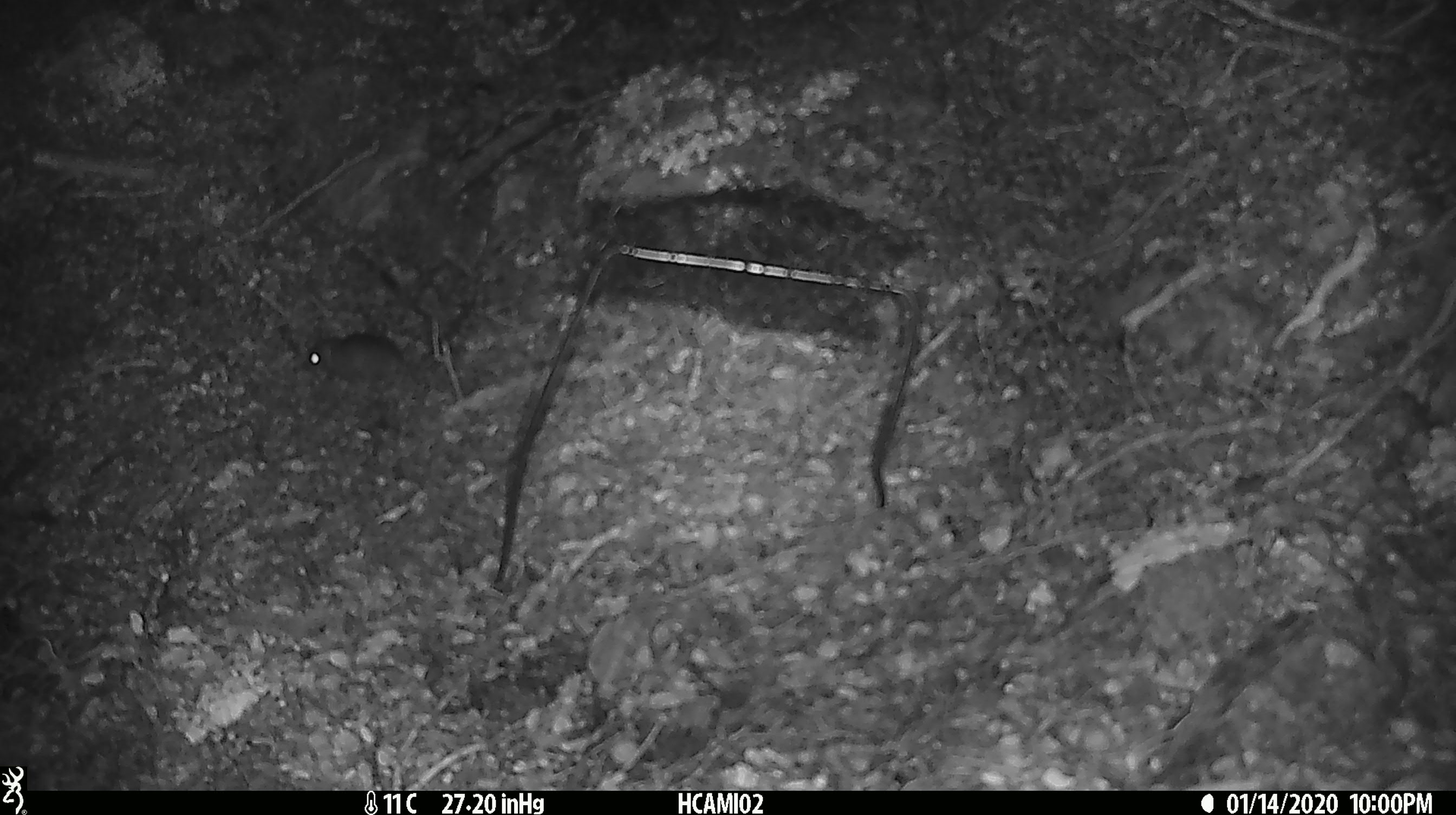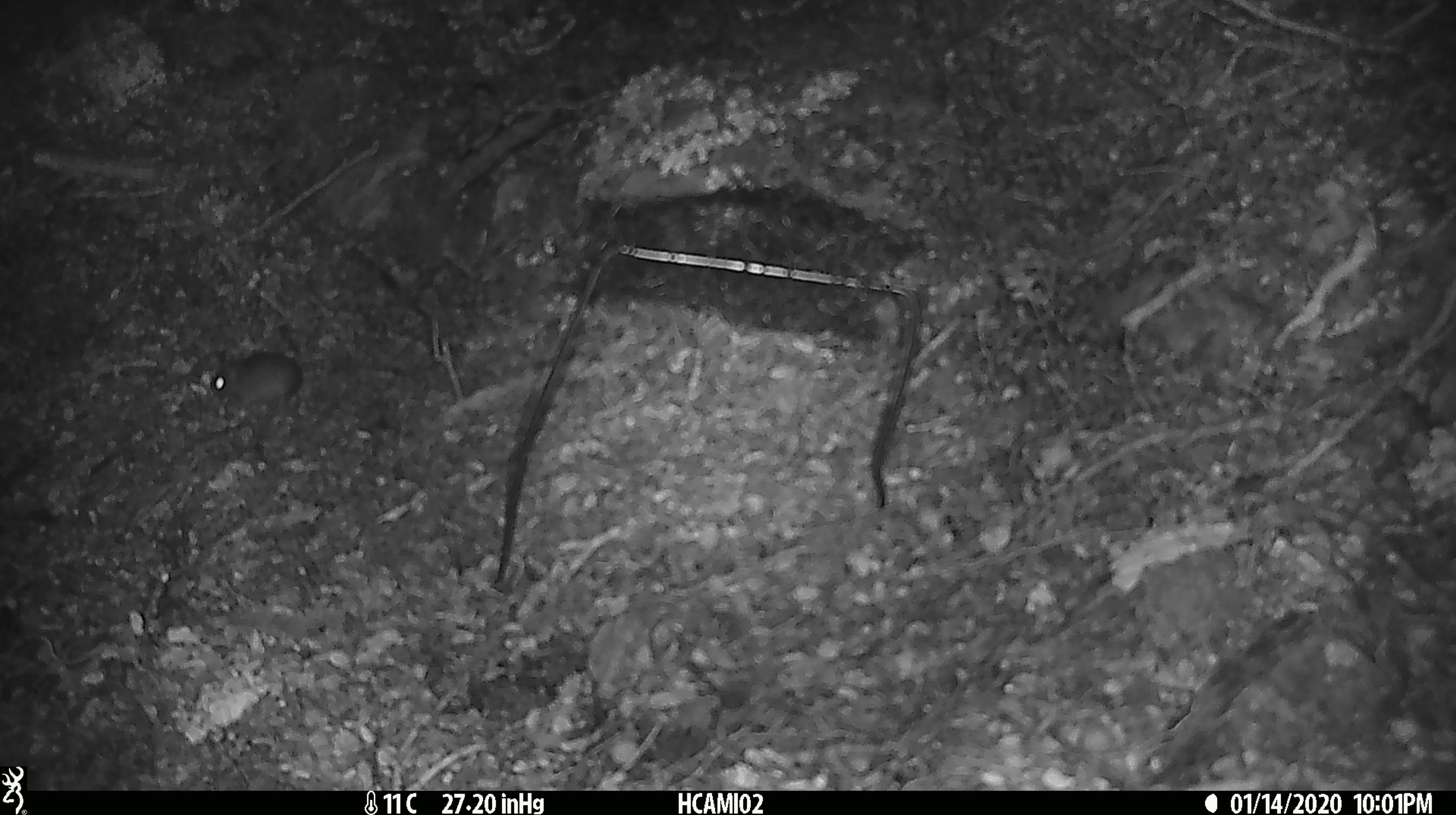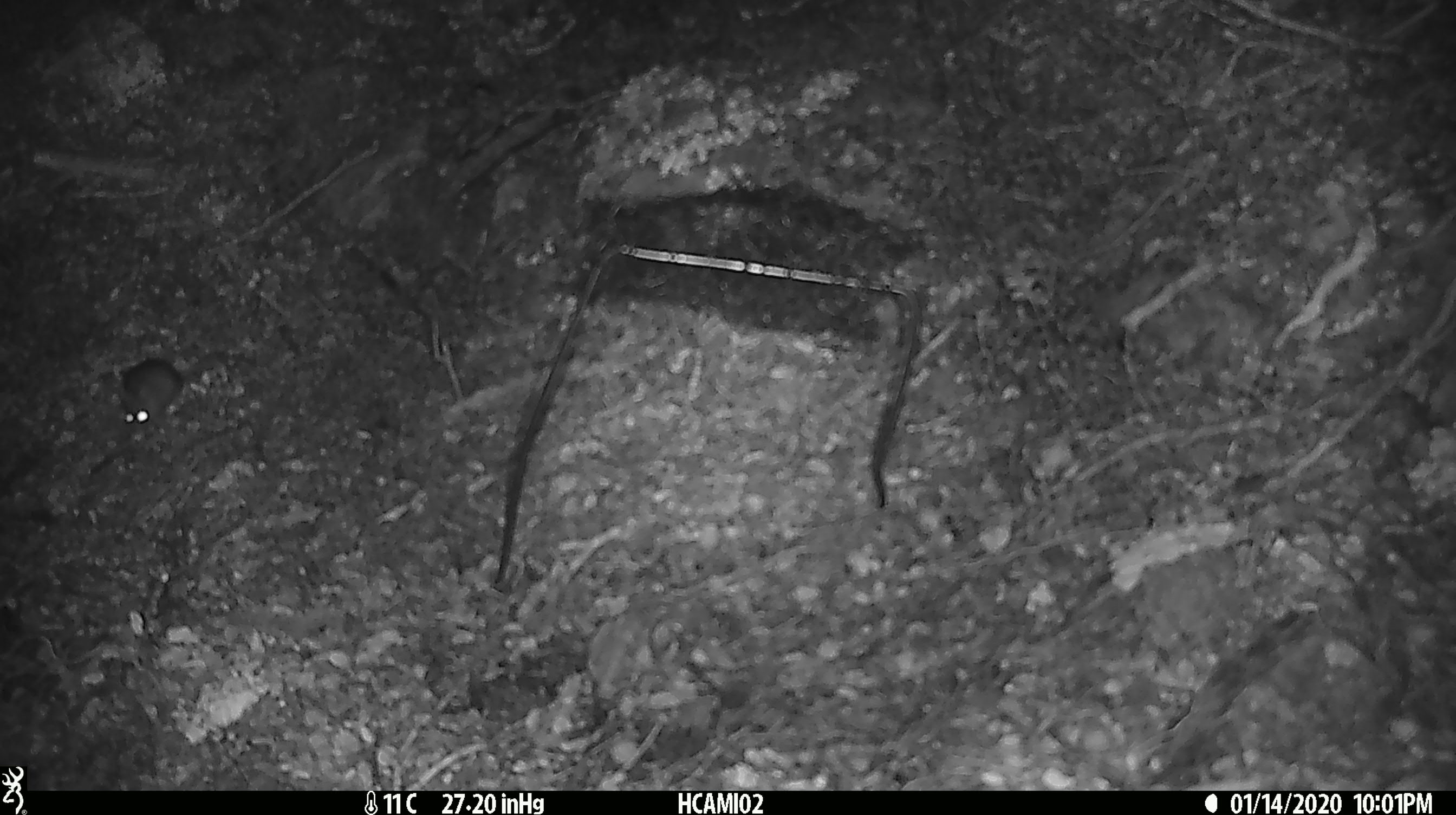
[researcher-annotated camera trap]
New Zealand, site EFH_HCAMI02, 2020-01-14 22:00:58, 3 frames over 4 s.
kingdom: Animalia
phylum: Chordata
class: Mammalia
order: Rodentia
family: Muridae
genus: Mus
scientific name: Mus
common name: mouse